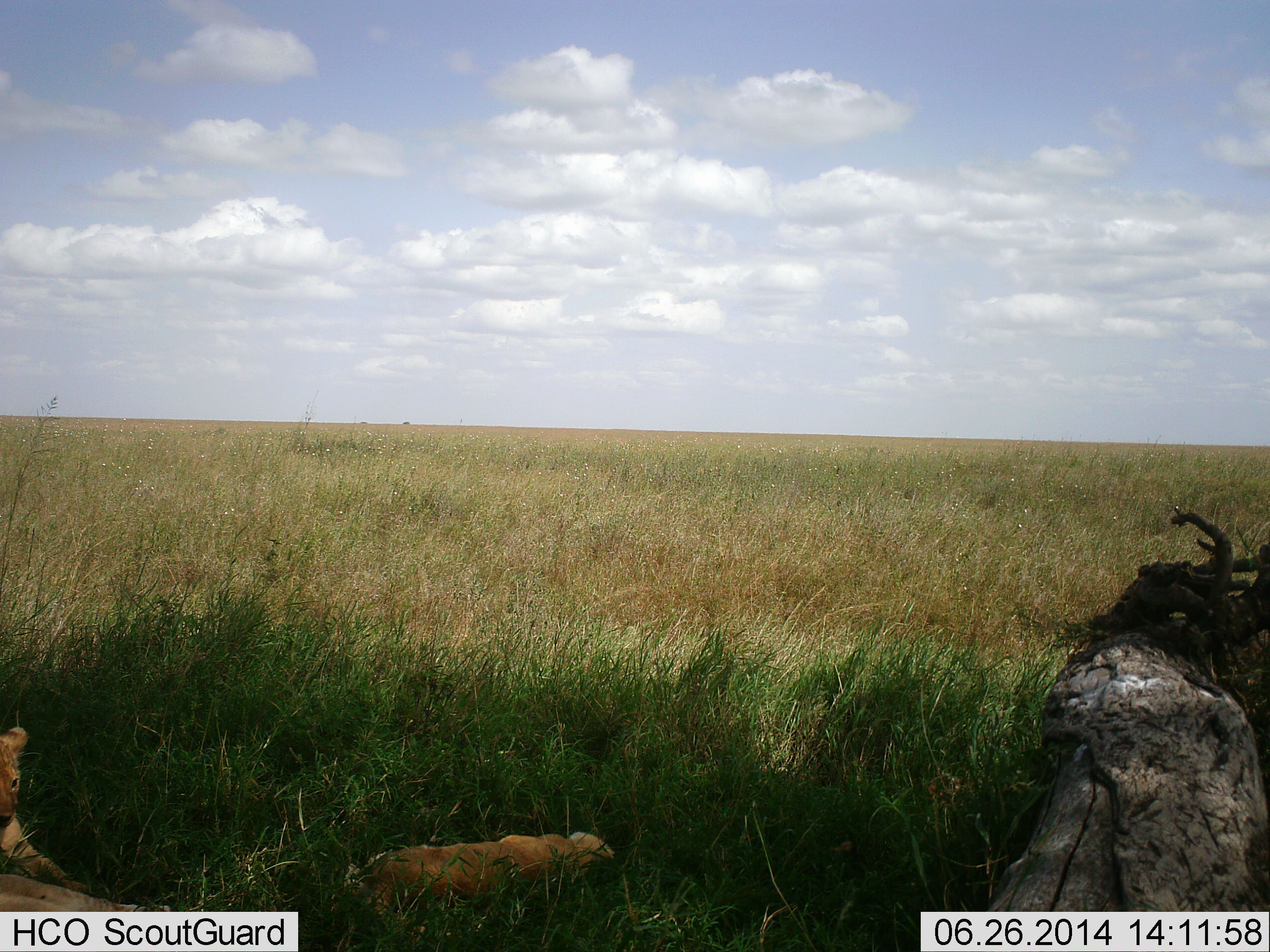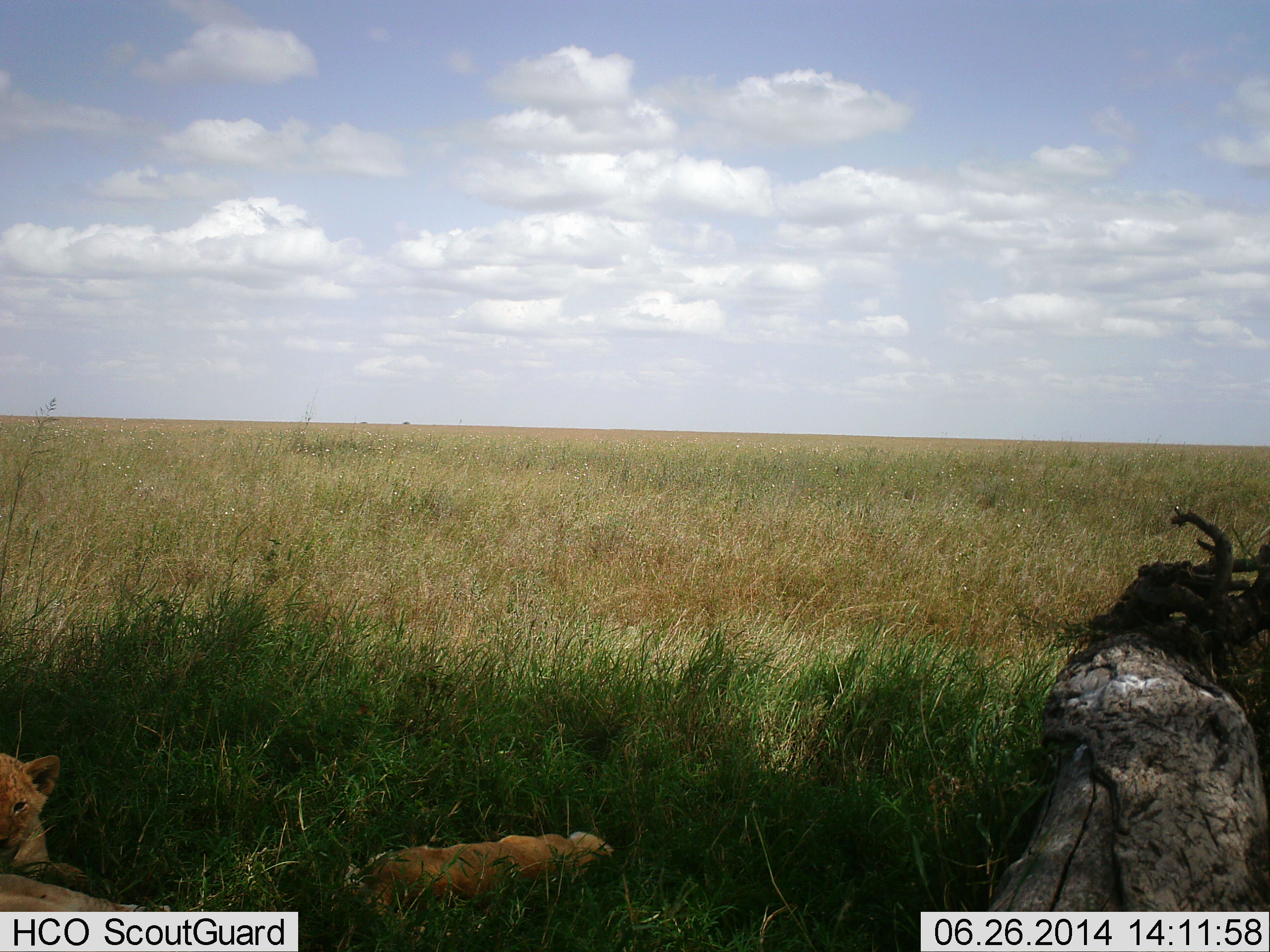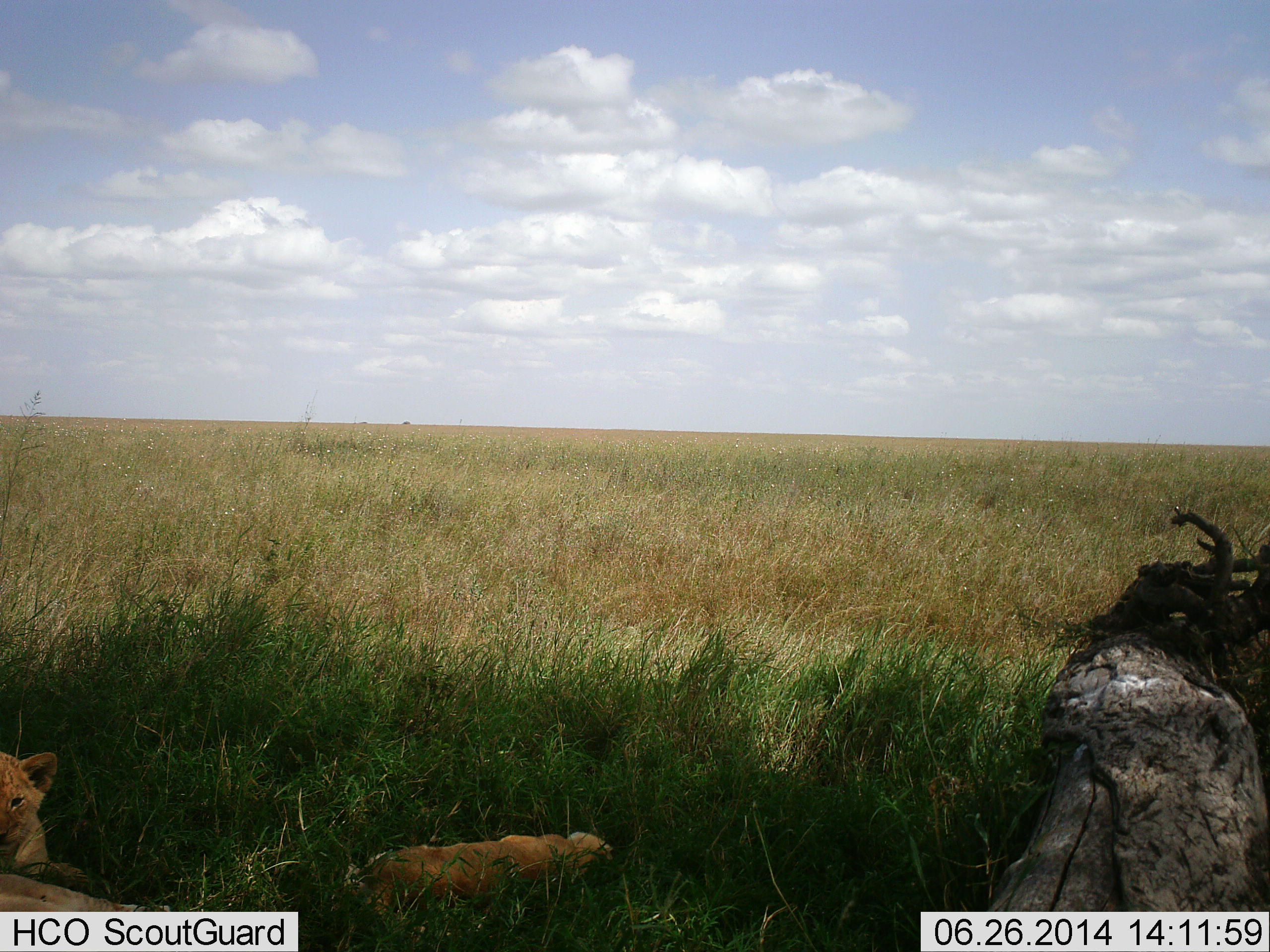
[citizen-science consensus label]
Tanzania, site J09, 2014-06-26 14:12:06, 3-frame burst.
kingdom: Animalia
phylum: Chordata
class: Mammalia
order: Carnivora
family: Felidae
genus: Panthera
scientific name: Panthera leo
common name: lion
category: lionfemale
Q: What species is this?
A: Lionfemale (lion) (Panthera leo).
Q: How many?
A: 2.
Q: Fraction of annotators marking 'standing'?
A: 10%.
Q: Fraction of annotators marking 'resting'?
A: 100%.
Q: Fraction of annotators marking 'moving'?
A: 20%.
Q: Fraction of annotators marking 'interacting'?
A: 10%.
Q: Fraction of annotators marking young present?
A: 60%.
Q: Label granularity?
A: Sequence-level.